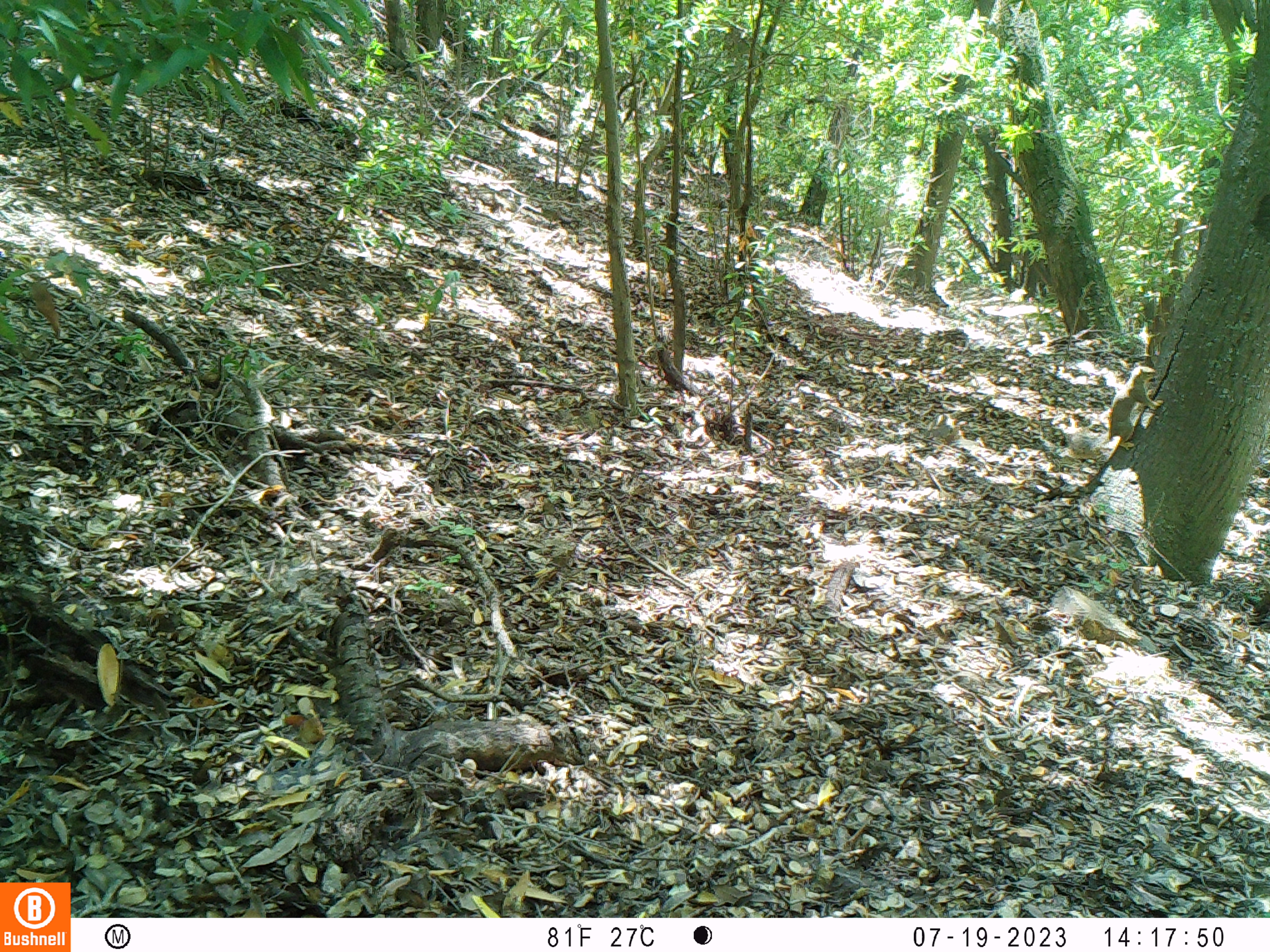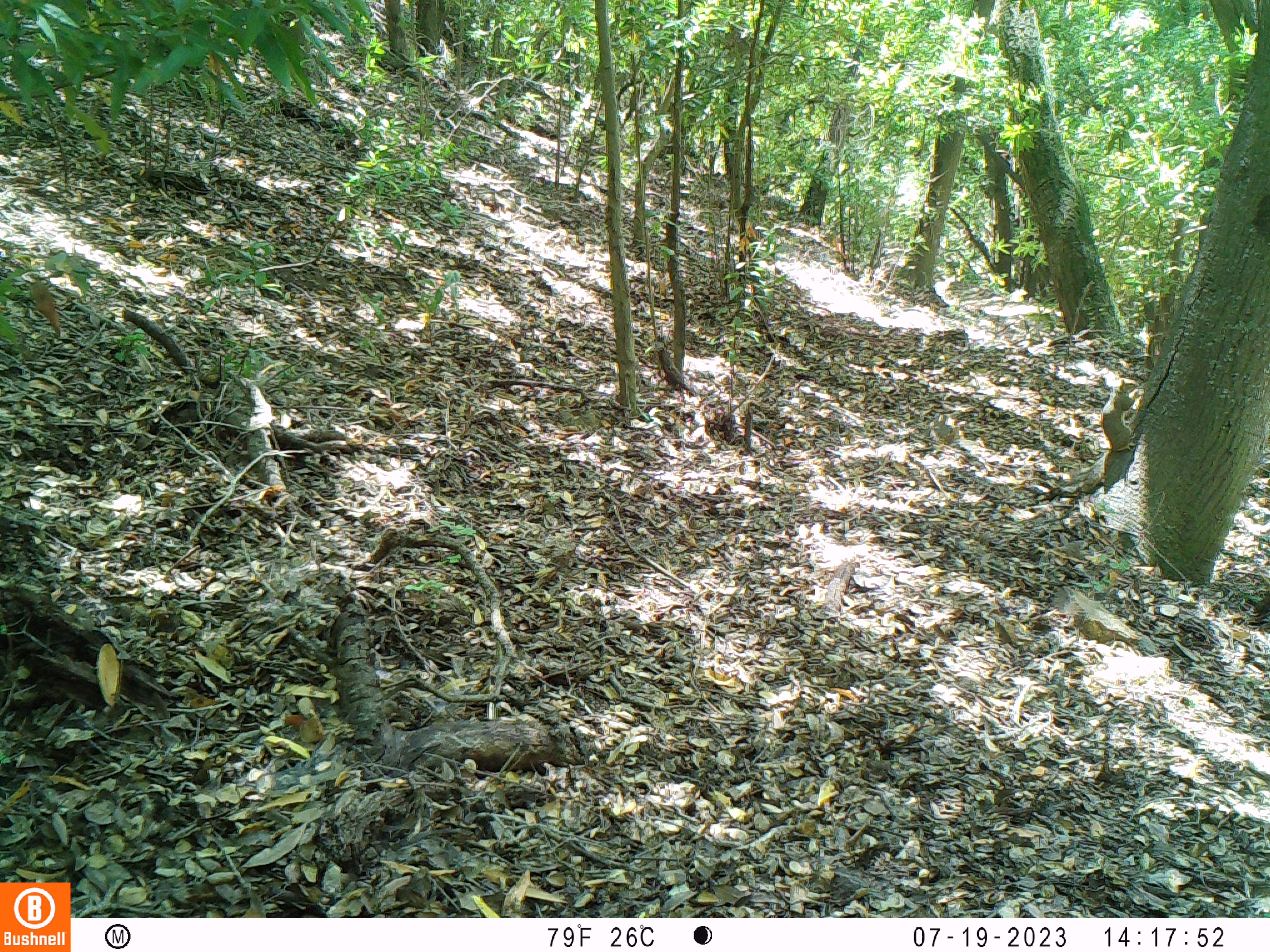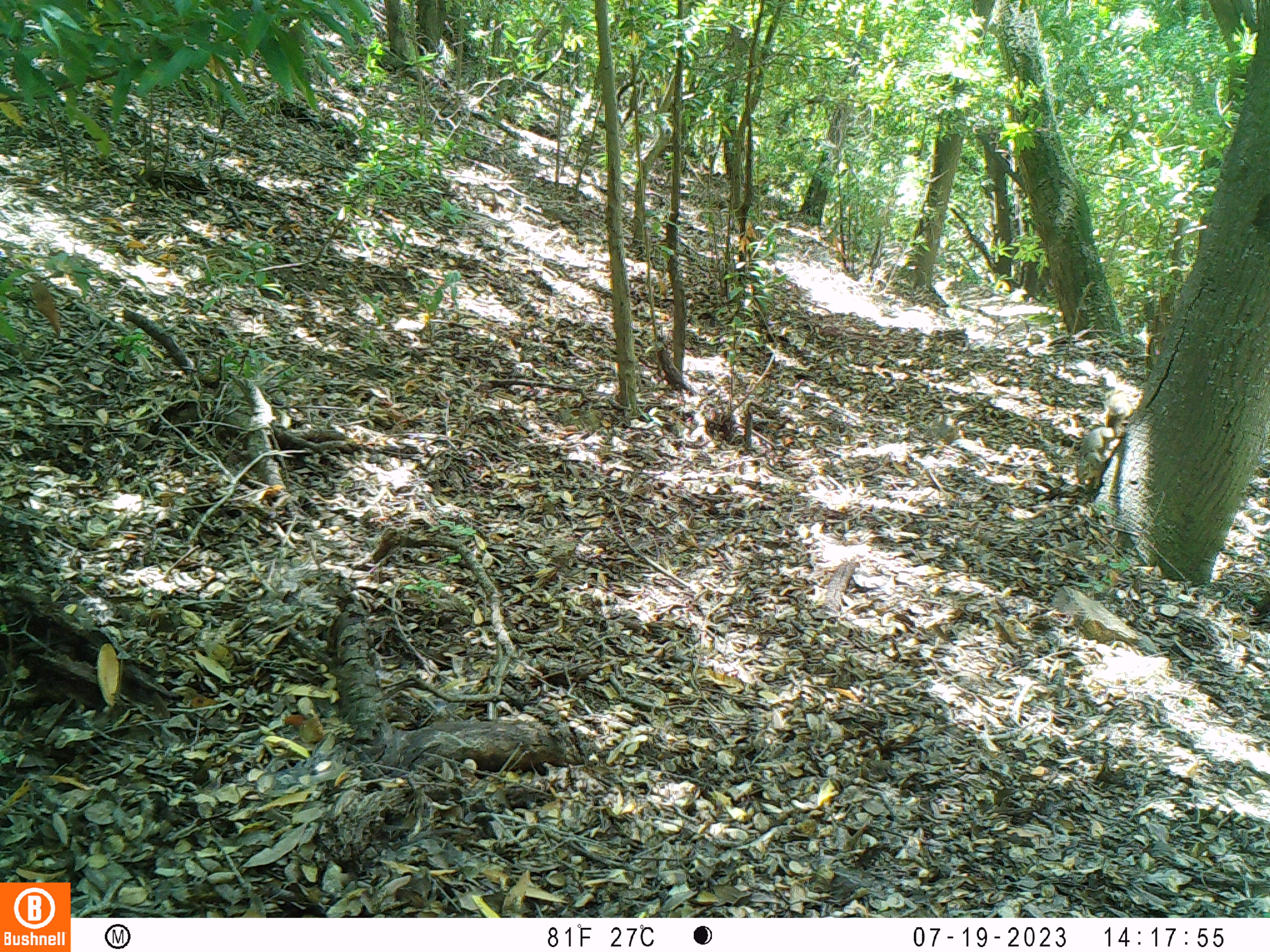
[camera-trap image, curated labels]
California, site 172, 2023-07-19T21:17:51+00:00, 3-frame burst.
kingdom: Animalia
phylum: Chordata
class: Mammalia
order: Rodentia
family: Sciuridae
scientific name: Sciuridae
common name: squirrel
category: unknown squirrel